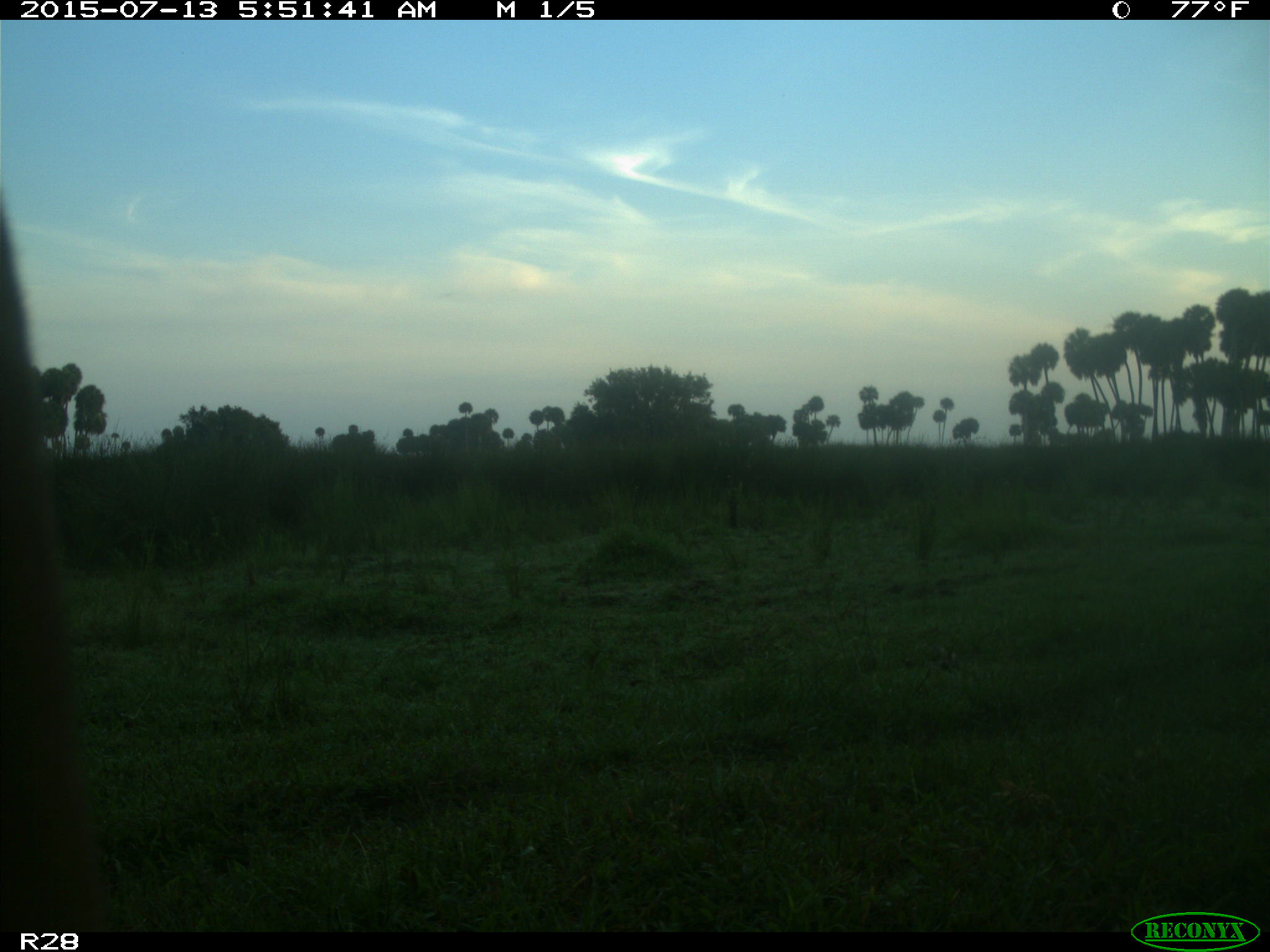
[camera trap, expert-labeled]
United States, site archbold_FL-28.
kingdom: Animalia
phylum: Chordata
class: Mammalia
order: Artiodactyla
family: Bovidae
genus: Bos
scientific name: Bos taurus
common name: domestic cow